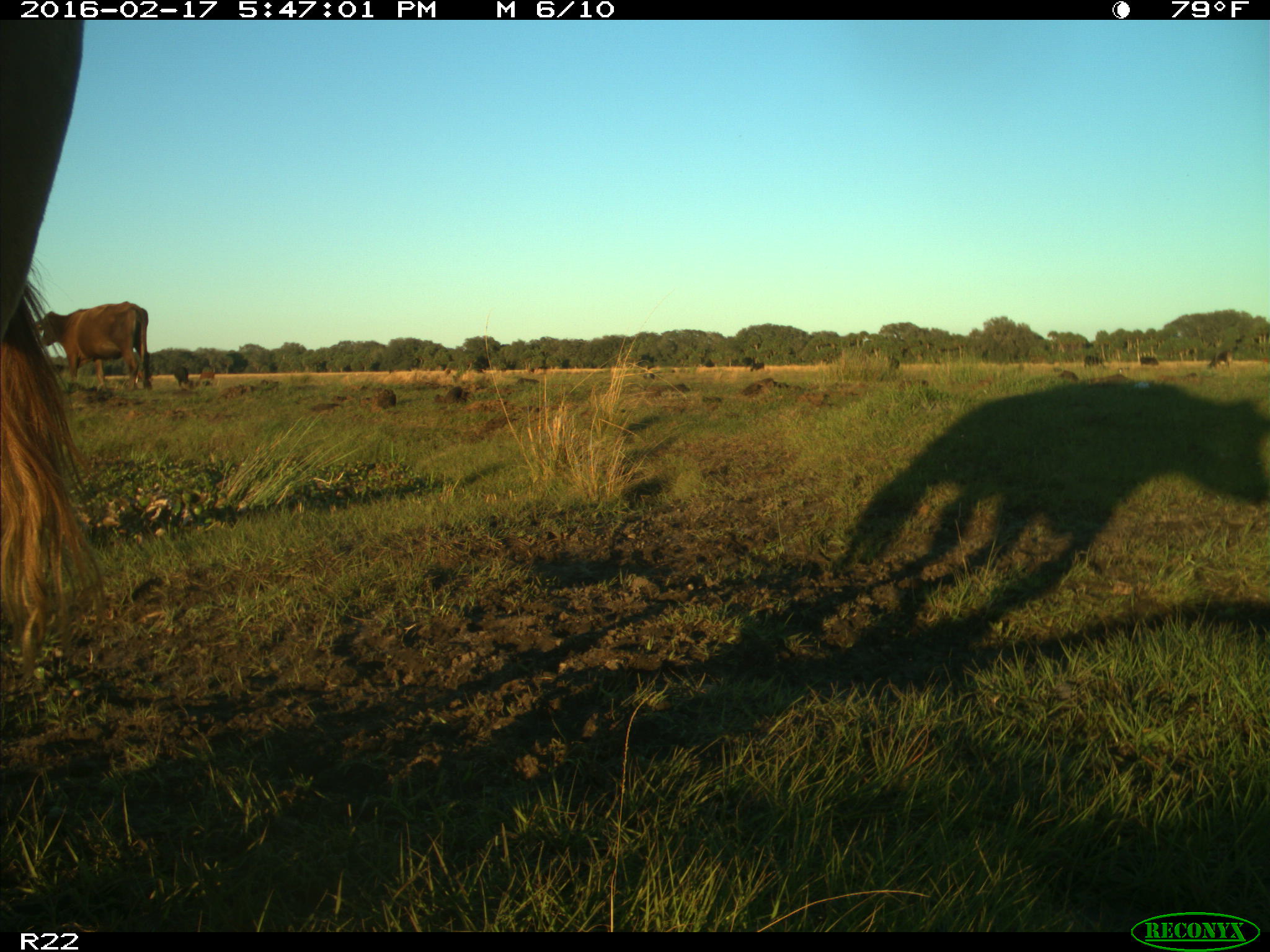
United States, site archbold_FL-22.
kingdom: Animalia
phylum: Chordata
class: Mammalia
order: Artiodactyla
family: Bovidae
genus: Bos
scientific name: Bos taurus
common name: domestic cow